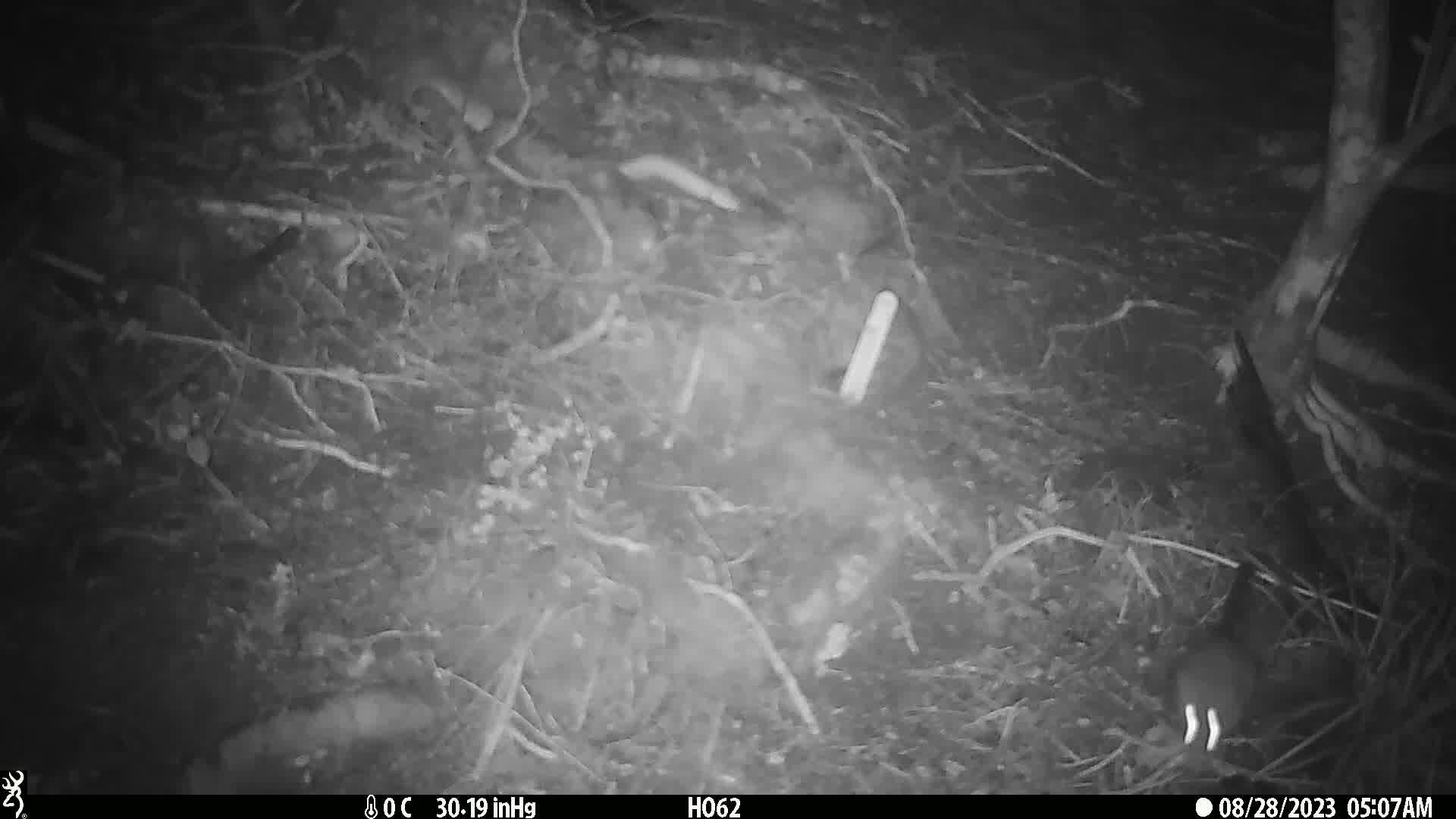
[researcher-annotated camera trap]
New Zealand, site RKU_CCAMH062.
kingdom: Animalia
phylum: Chordata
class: Mammalia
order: Rodentia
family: Muridae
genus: Rattus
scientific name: Rattus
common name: rat